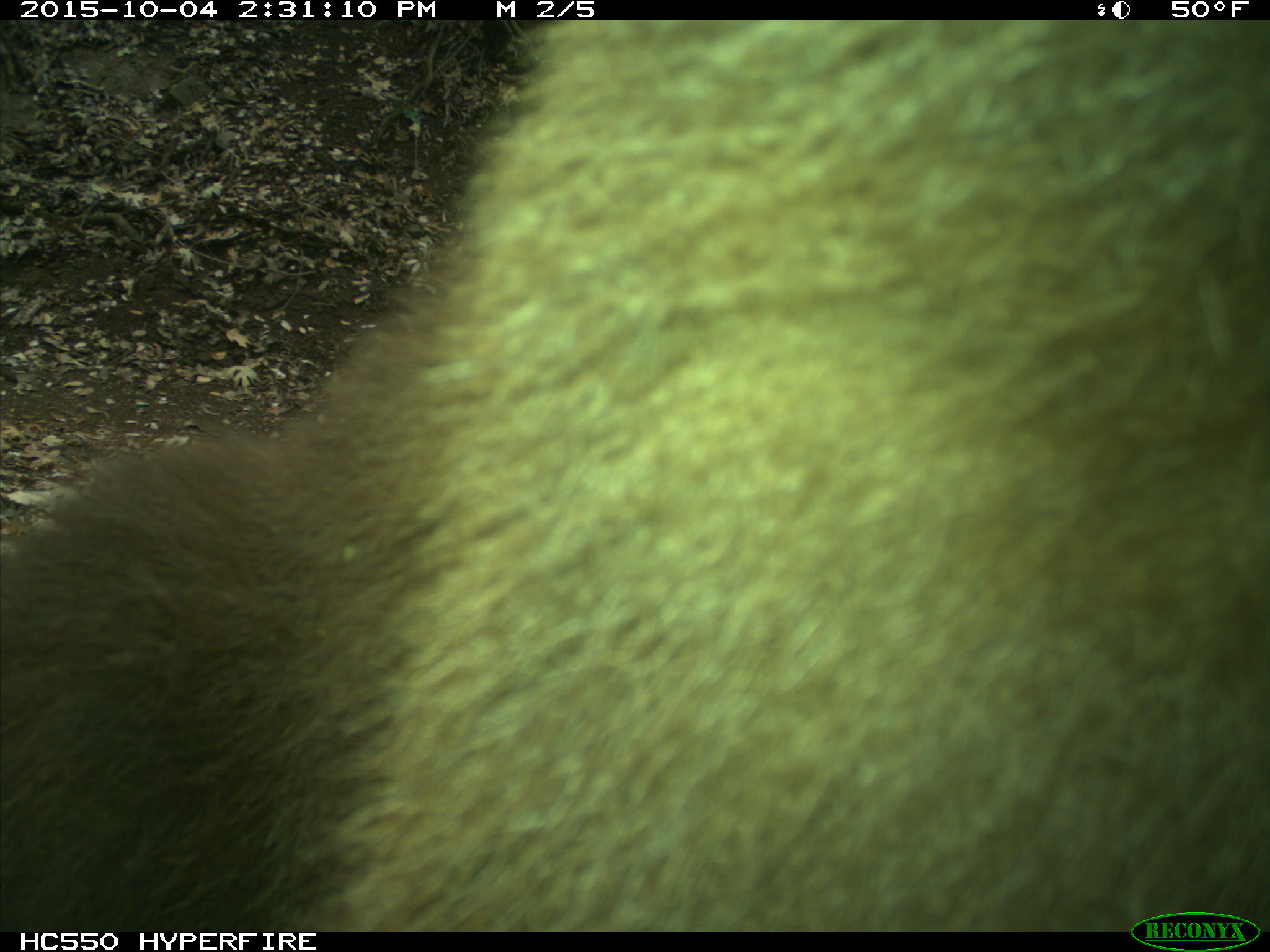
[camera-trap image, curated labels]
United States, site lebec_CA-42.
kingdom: Animalia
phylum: Chordata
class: Mammalia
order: Carnivora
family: Ursidae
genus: Ursus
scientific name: Ursus americanus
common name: american black bear